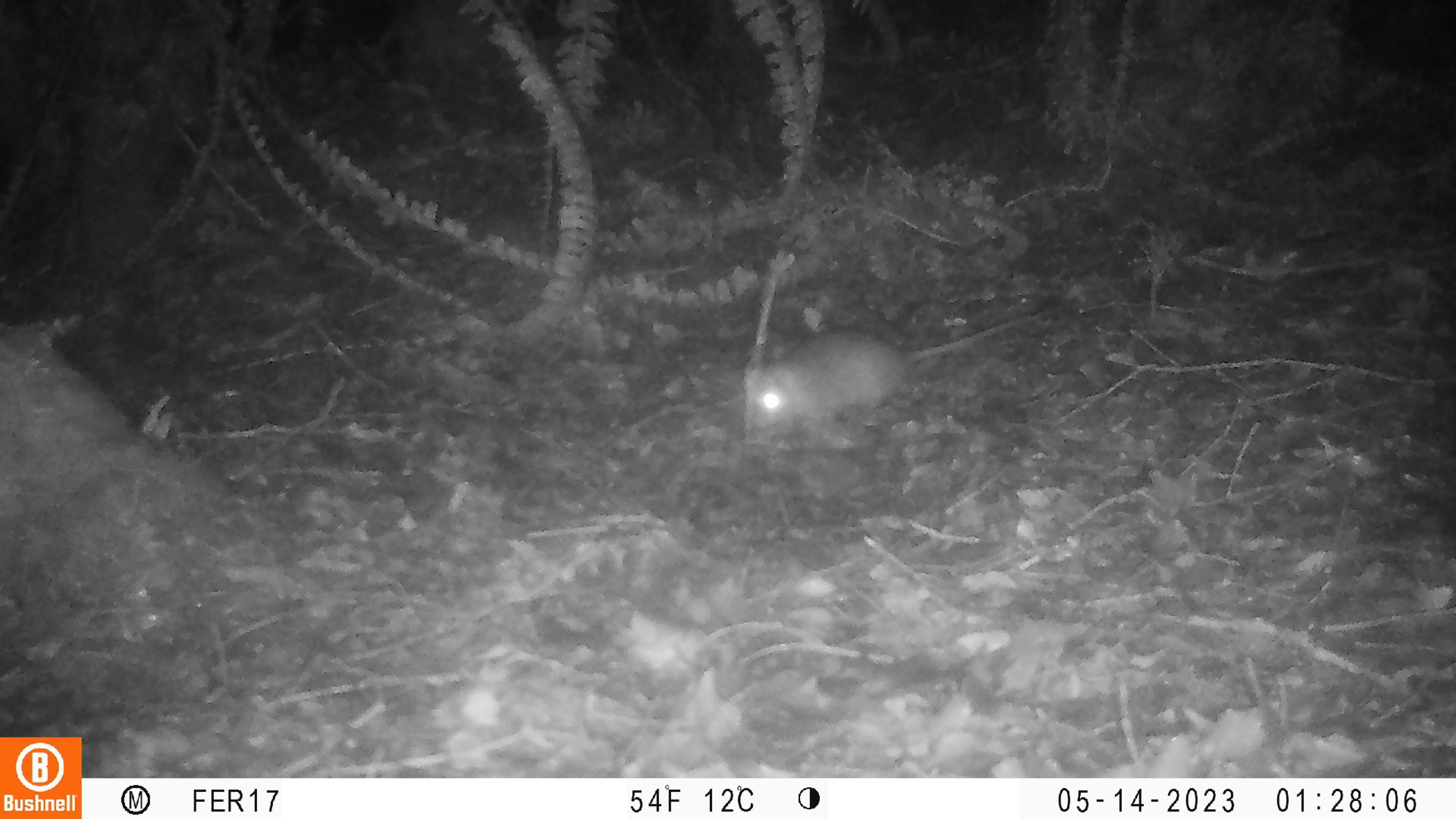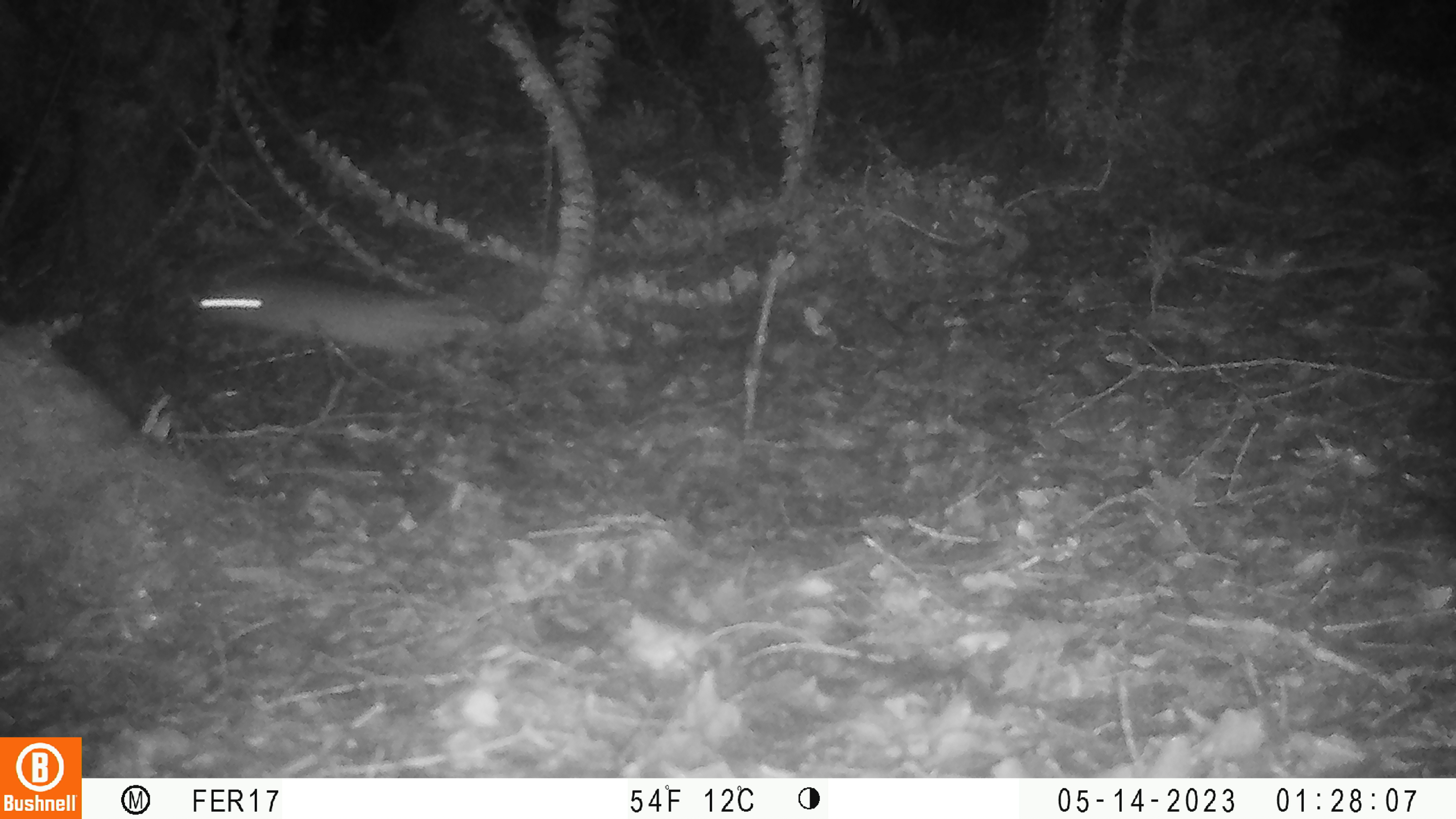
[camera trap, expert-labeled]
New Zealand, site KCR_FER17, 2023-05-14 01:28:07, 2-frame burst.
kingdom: Animalia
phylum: Chordata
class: Mammalia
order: Rodentia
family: Muridae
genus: Rattus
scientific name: Rattus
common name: rat